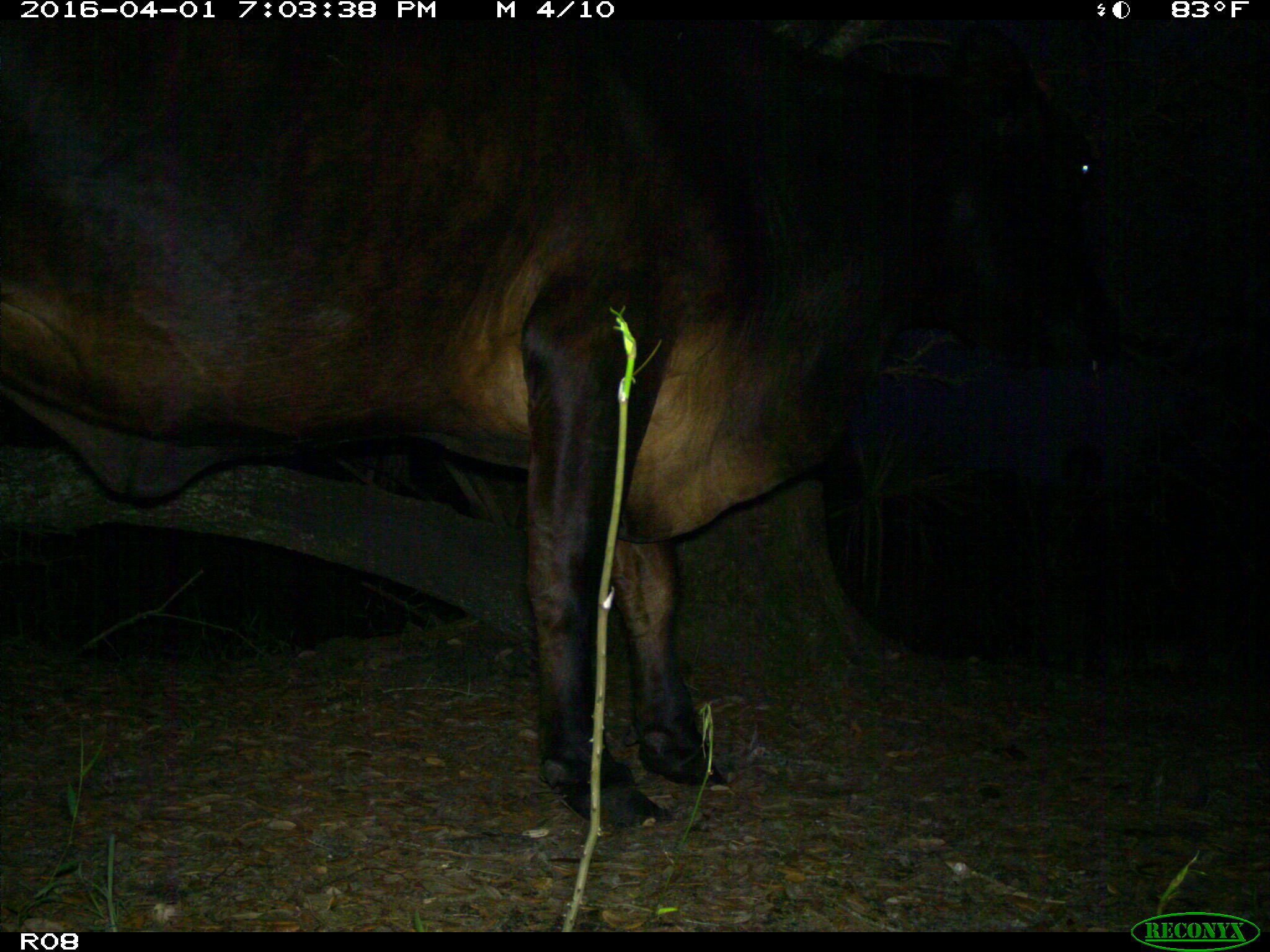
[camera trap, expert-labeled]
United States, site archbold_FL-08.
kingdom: Animalia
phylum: Chordata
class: Mammalia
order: Artiodactyla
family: Bovidae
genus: Bos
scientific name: Bos taurus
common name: domestic cow